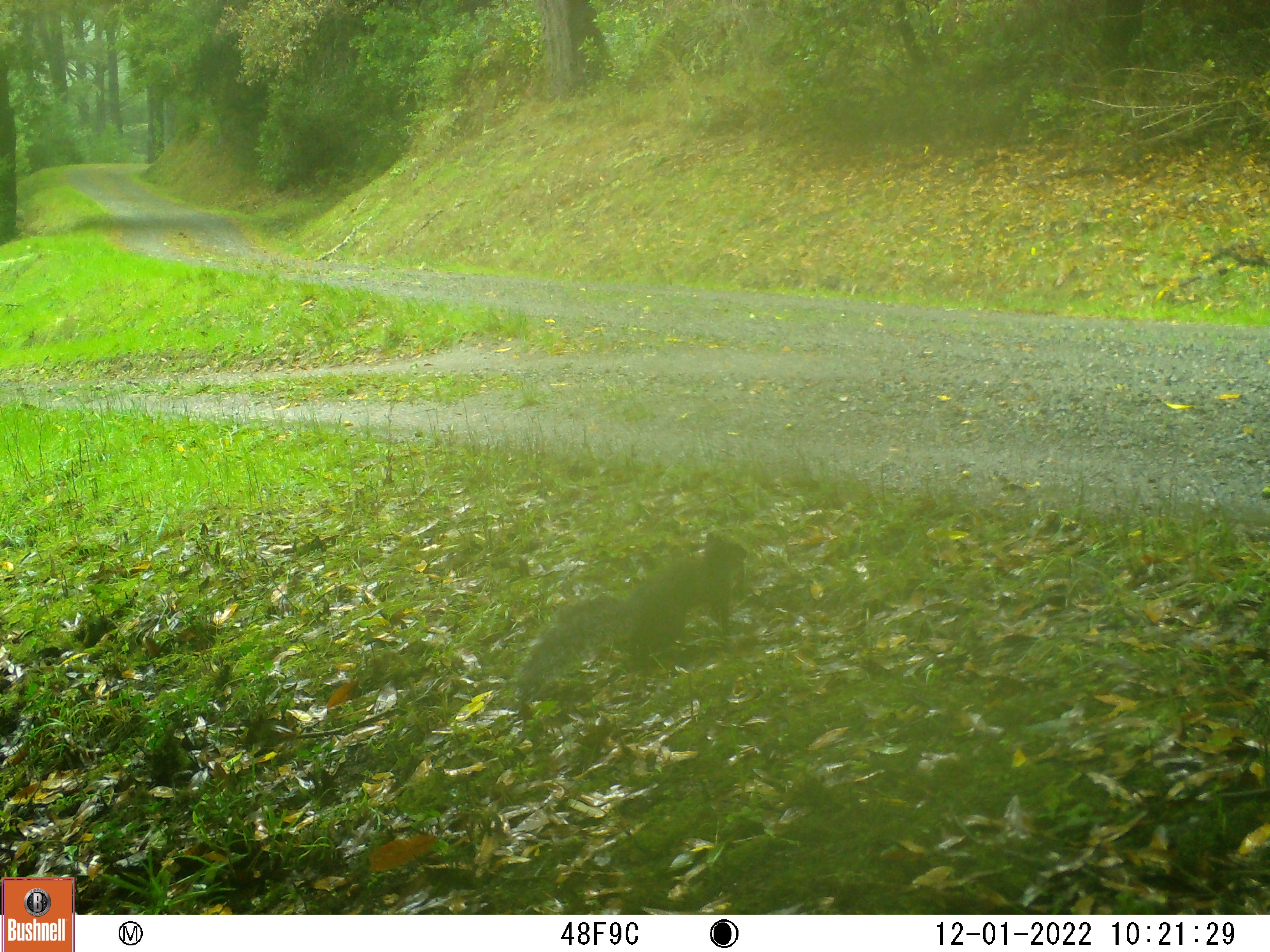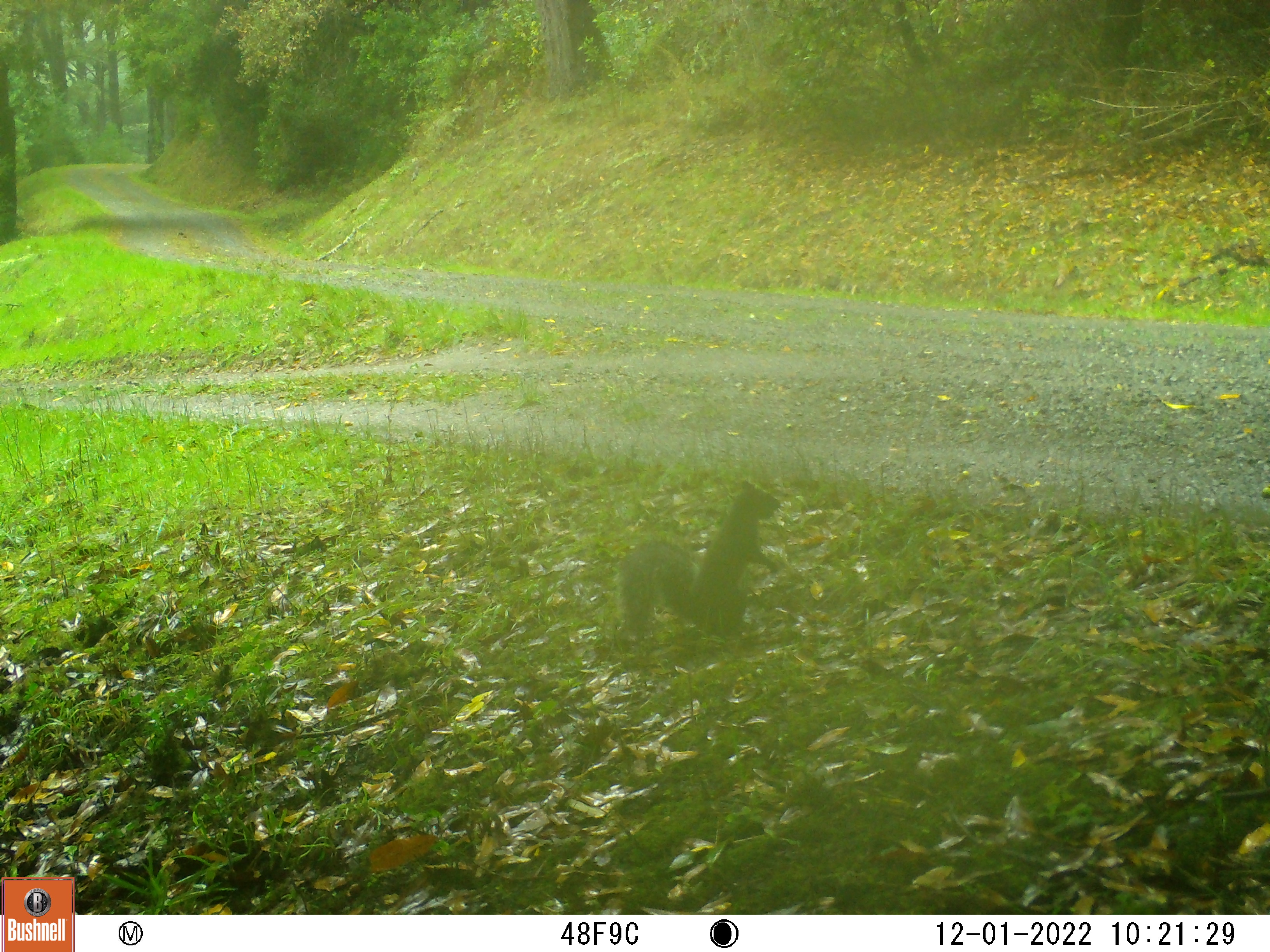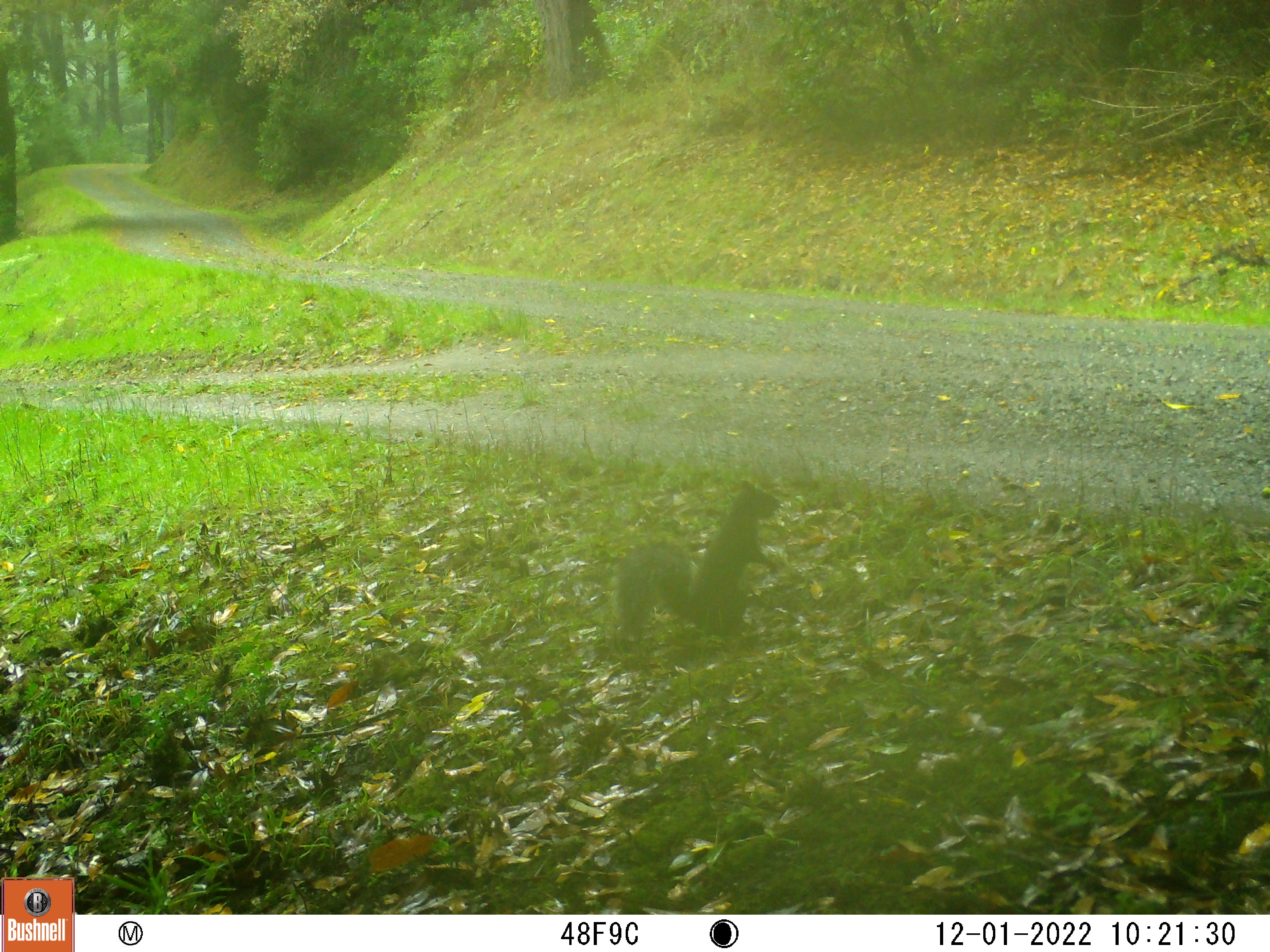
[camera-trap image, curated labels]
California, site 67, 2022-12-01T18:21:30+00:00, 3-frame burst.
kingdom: Animalia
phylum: Chordata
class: Mammalia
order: Rodentia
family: Sciuridae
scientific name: Sciuridae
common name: squirrel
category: unknown squirrel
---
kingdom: Animalia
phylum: Chordata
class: Mammalia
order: Rodentia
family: Sciuridae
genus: Sciurus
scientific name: Sciurus griseus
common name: western gray squirrel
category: western grey squirrel